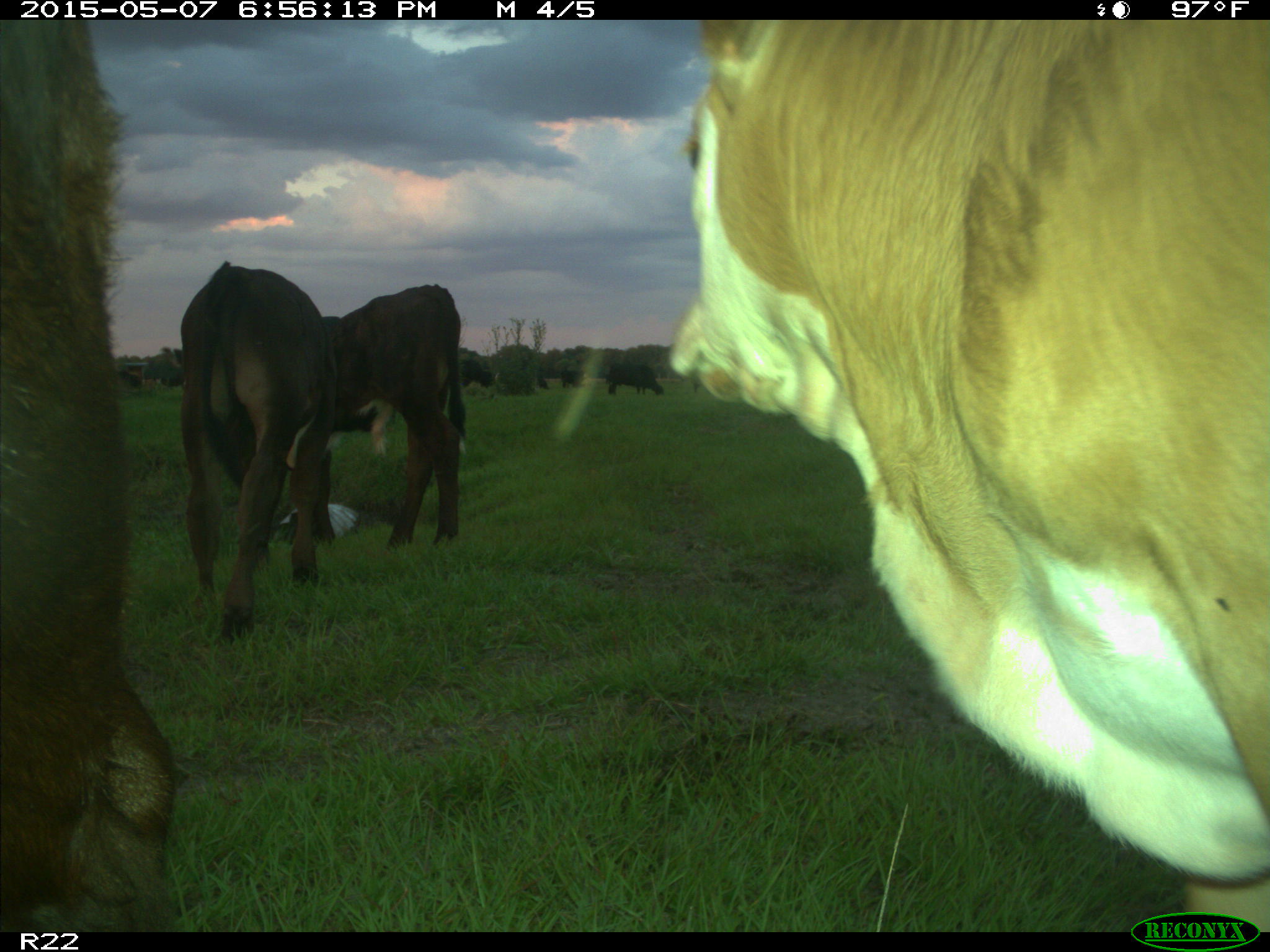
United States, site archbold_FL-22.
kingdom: Animalia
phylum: Chordata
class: Mammalia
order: Artiodactyla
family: Bovidae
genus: Bos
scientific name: Bos taurus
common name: domestic cow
Bos taurus (domestic cow).